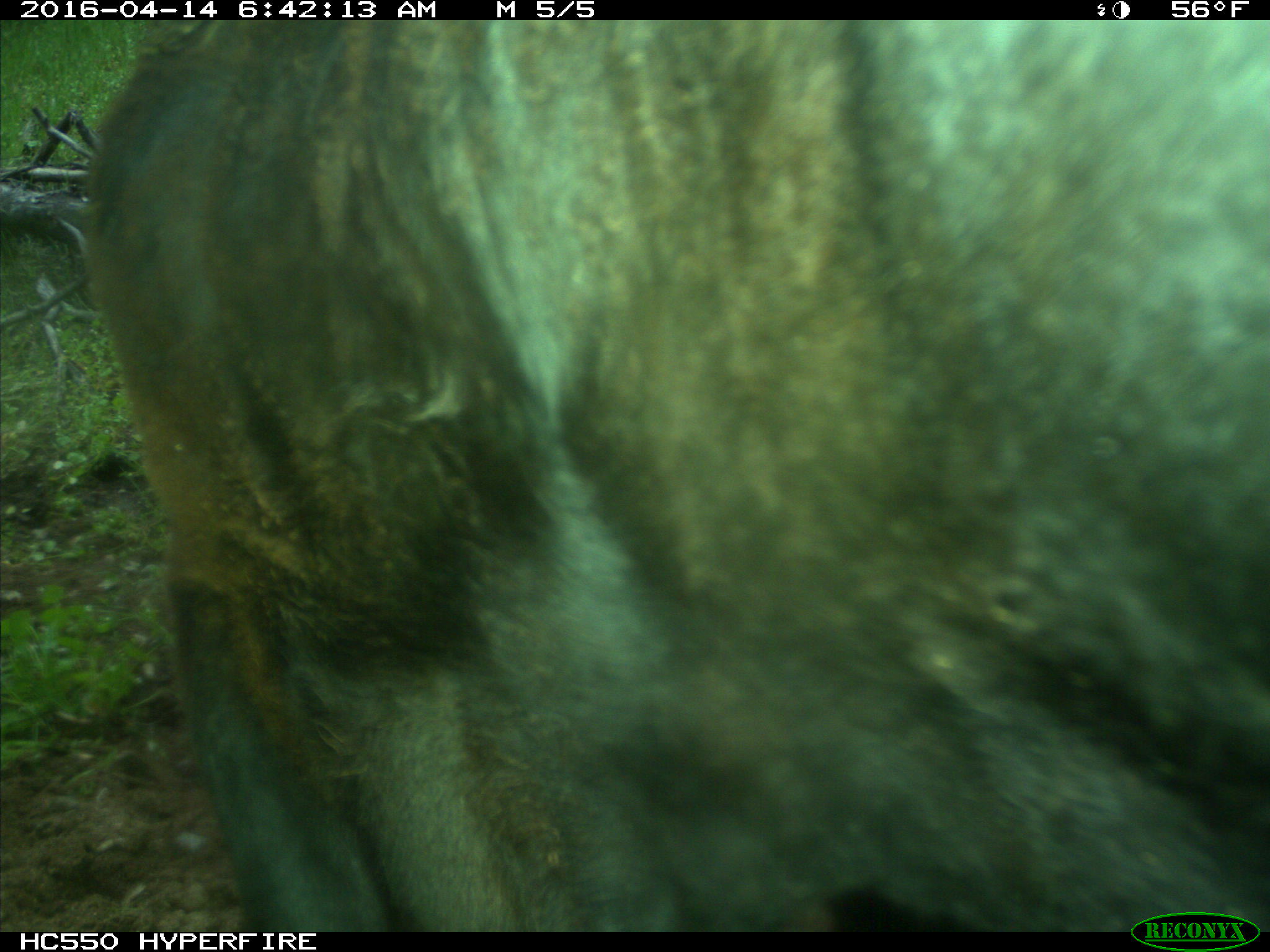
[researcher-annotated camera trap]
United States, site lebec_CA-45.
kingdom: Animalia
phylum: Chordata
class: Mammalia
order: Artiodactyla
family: Bovidae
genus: Bos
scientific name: Bos taurus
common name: domestic cow